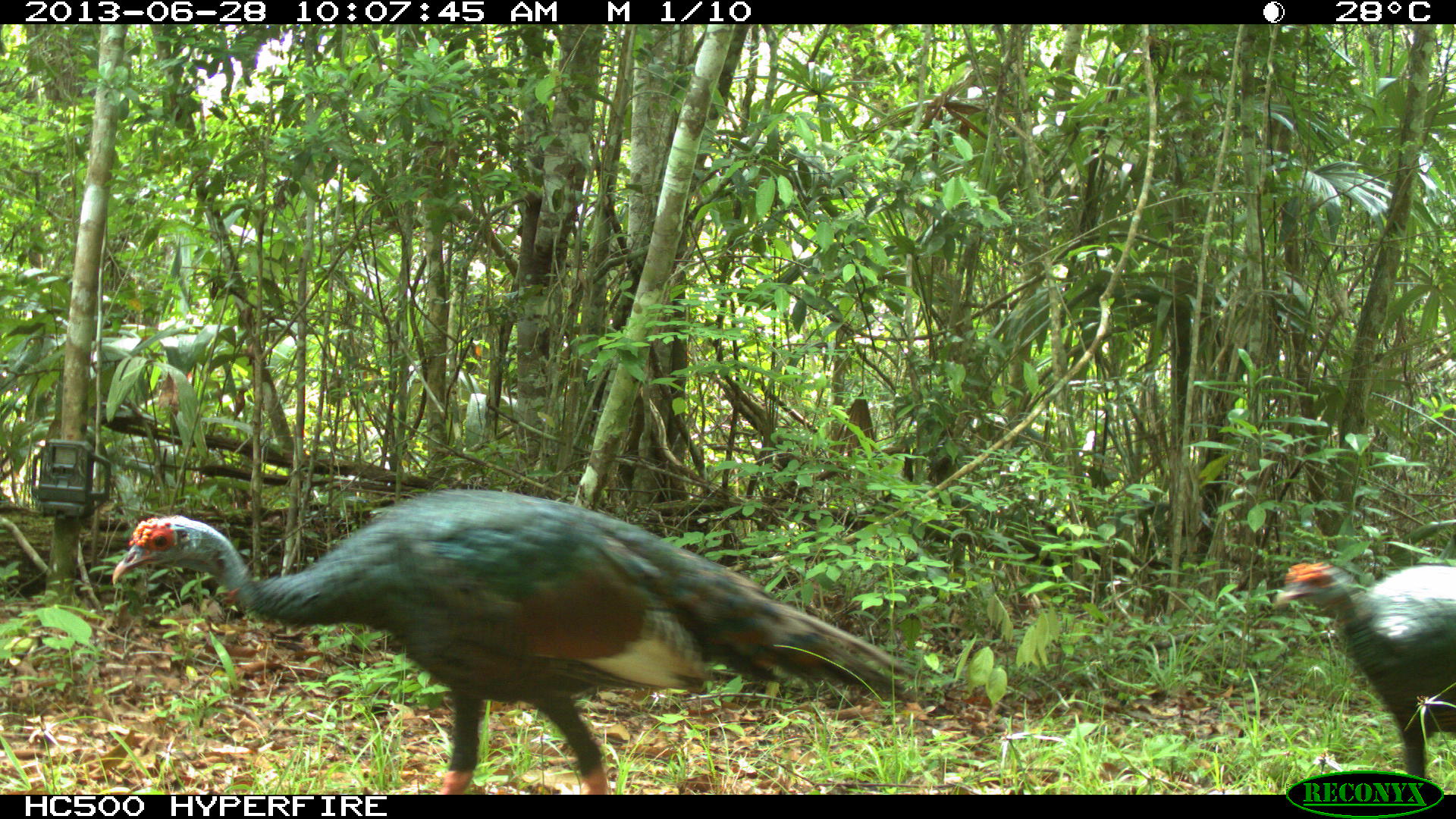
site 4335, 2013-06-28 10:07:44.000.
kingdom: Animalia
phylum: Chordata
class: Aves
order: Galliformes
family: Phasianidae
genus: Meleagris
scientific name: Meleagris ocellata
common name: ocellated turkey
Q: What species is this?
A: Meleagris ocellata (ocellated turkey).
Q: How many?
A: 2.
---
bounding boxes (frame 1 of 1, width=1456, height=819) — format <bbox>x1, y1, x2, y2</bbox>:
meleagris ocellata: <bbox>110, 486, 916, 795</bbox>; <bbox>1271, 559, 1456, 794</bbox>